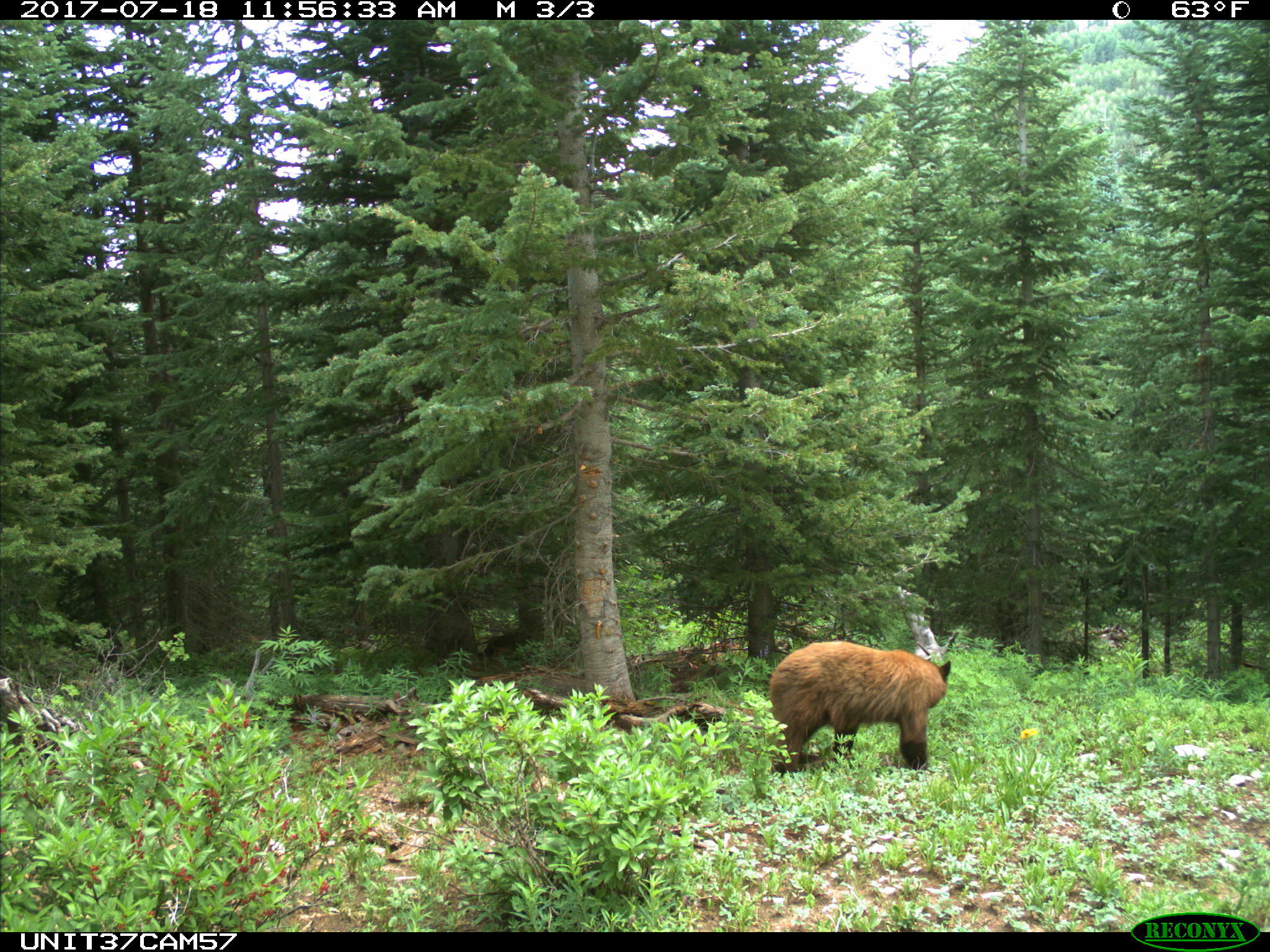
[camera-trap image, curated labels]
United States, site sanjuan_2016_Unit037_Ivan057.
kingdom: Animalia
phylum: Chordata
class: Mammalia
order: Carnivora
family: Ursidae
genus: Ursus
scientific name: Ursus americanus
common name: american black bear